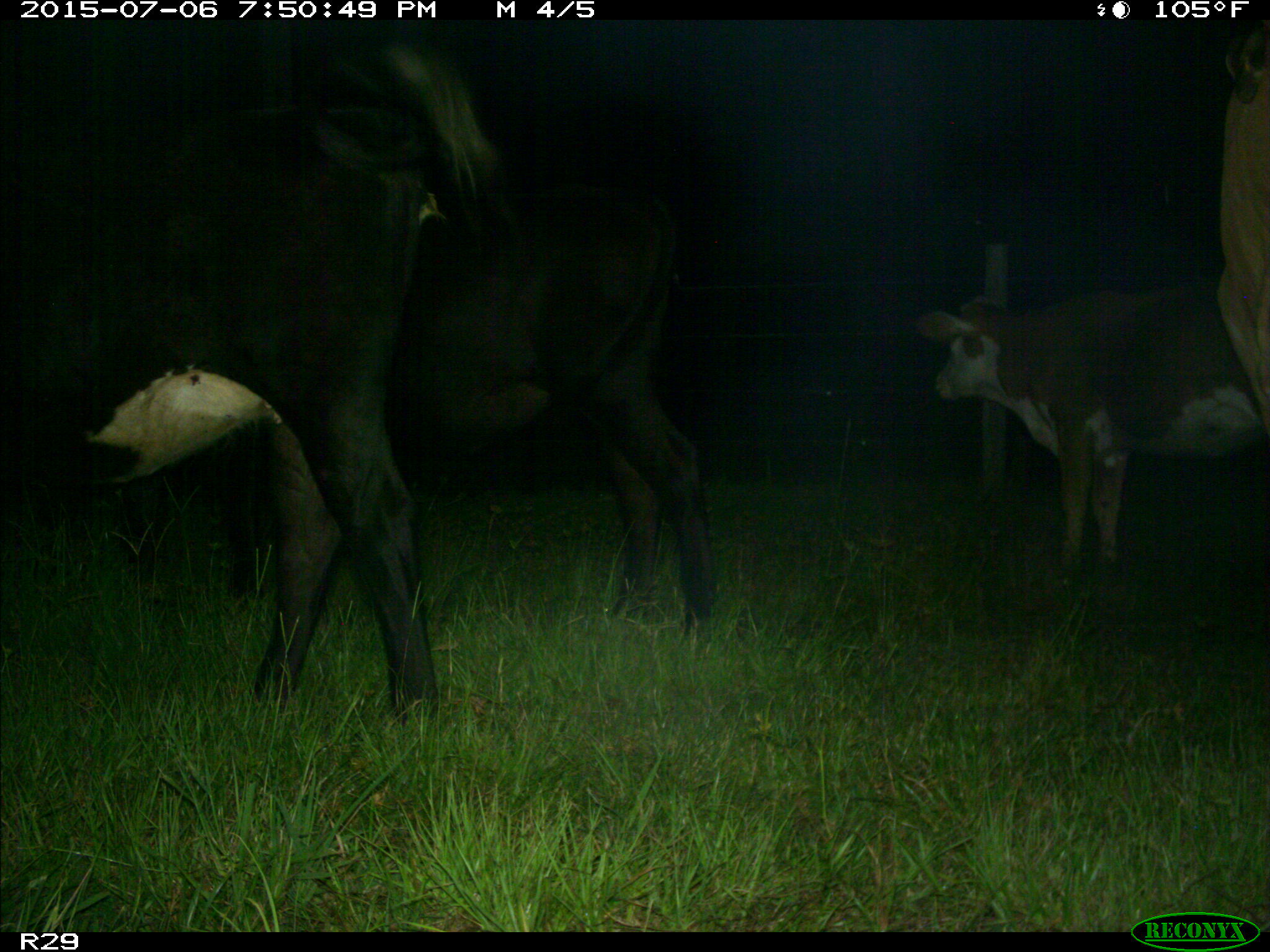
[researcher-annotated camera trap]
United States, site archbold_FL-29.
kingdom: Animalia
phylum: Chordata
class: Mammalia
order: Artiodactyla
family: Bovidae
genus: Bos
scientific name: Bos taurus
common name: domestic cow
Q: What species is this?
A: Bos taurus (domestic cow).